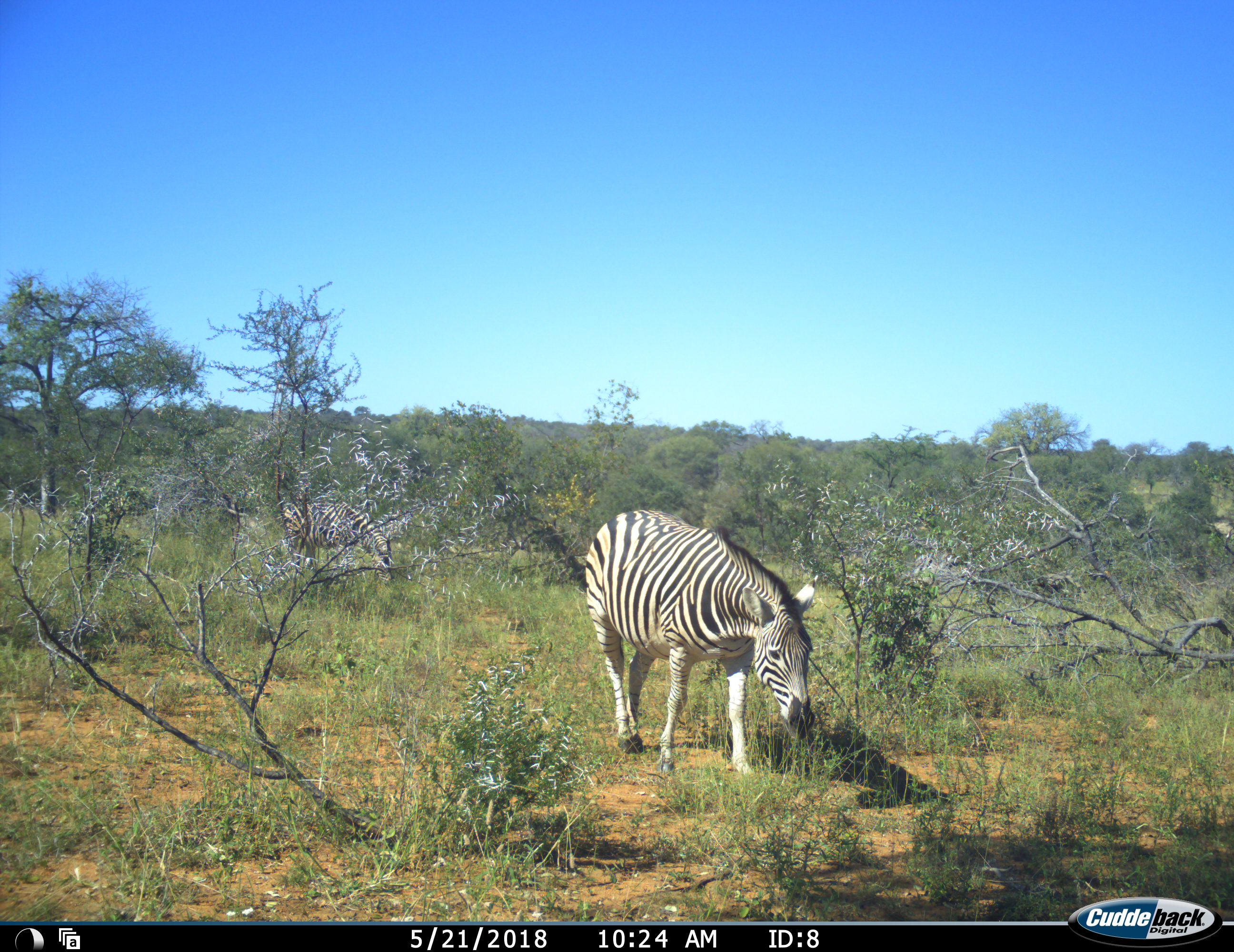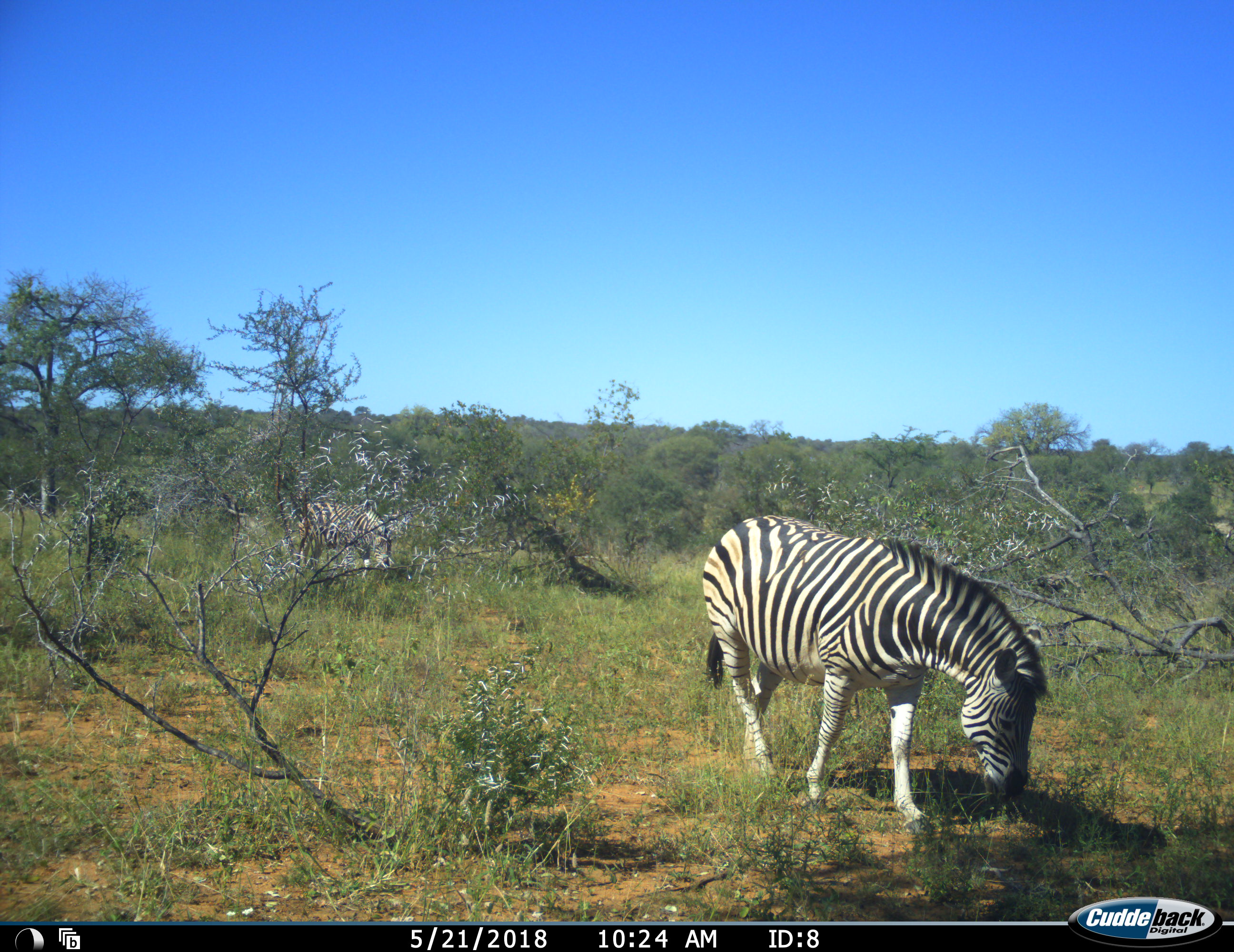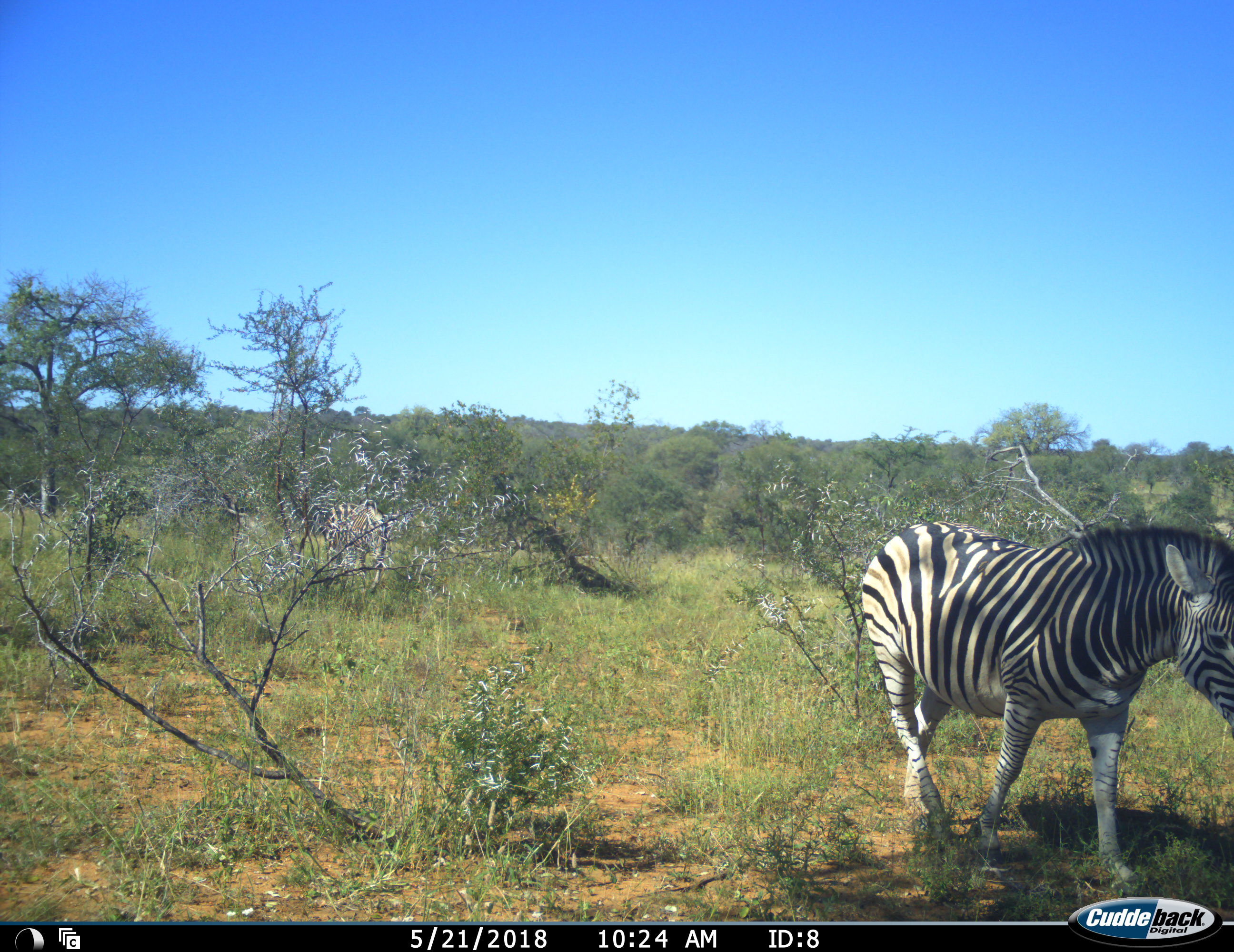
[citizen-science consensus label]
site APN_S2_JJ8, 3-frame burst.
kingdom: Animalia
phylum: Chordata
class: Mammalia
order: Perissodactyla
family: Equidae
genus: Equus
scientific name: Equus quagga burchellii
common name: burchell's zebra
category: zebraburchells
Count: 2.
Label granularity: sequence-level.